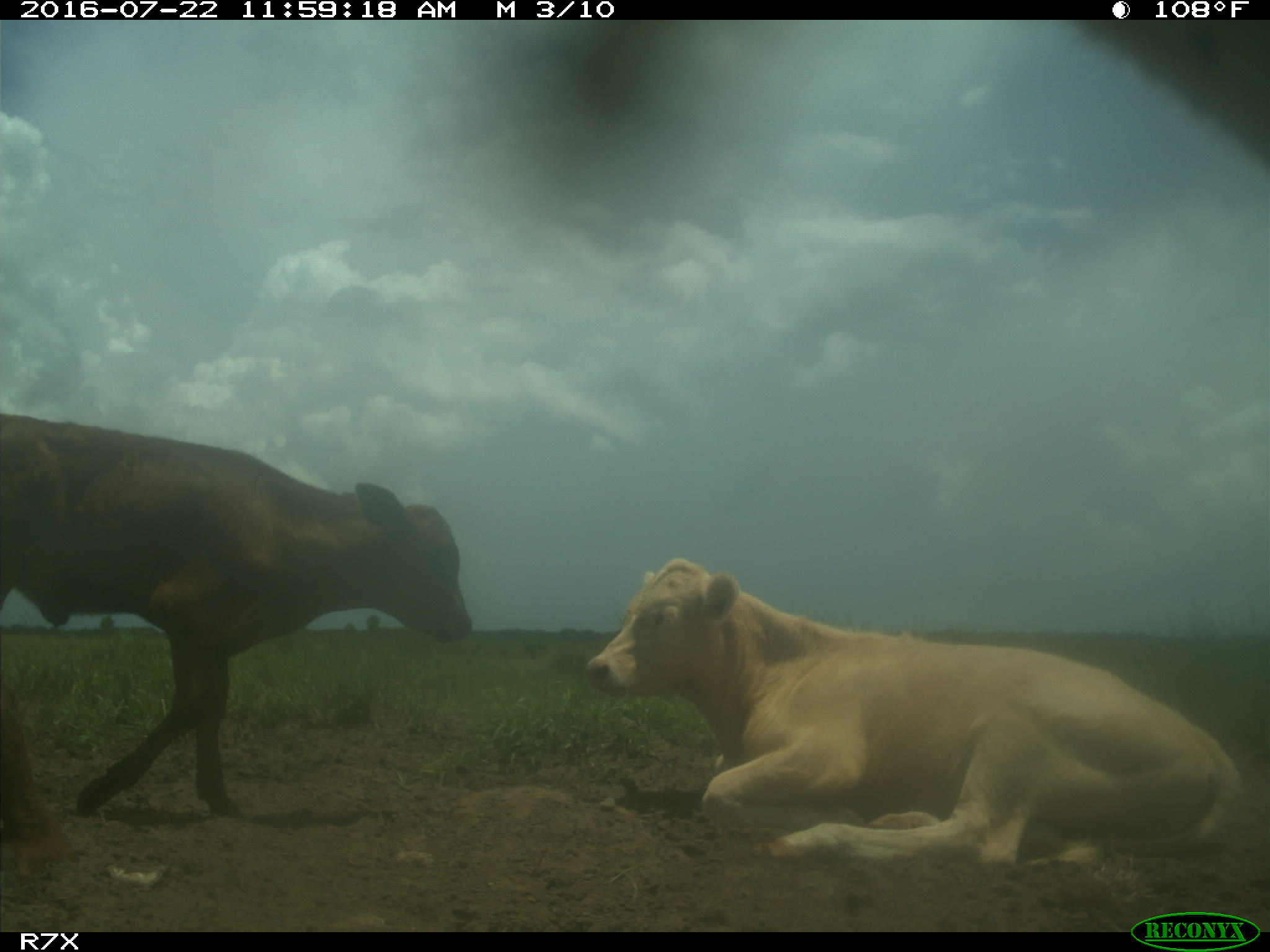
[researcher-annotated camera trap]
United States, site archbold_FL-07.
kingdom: Animalia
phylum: Chordata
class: Mammalia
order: Artiodactyla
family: Bovidae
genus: Bos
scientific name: Bos taurus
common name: domestic cow